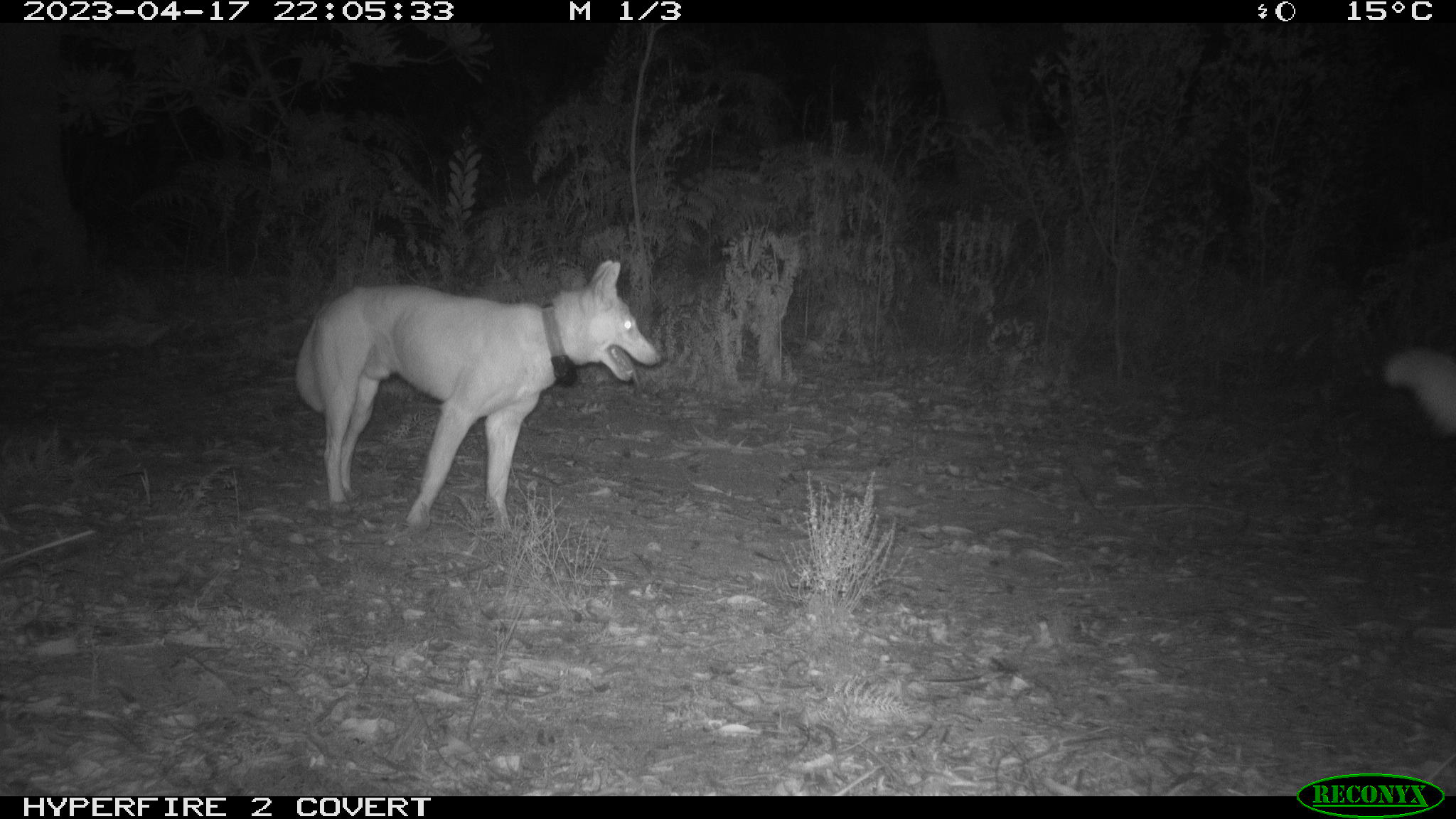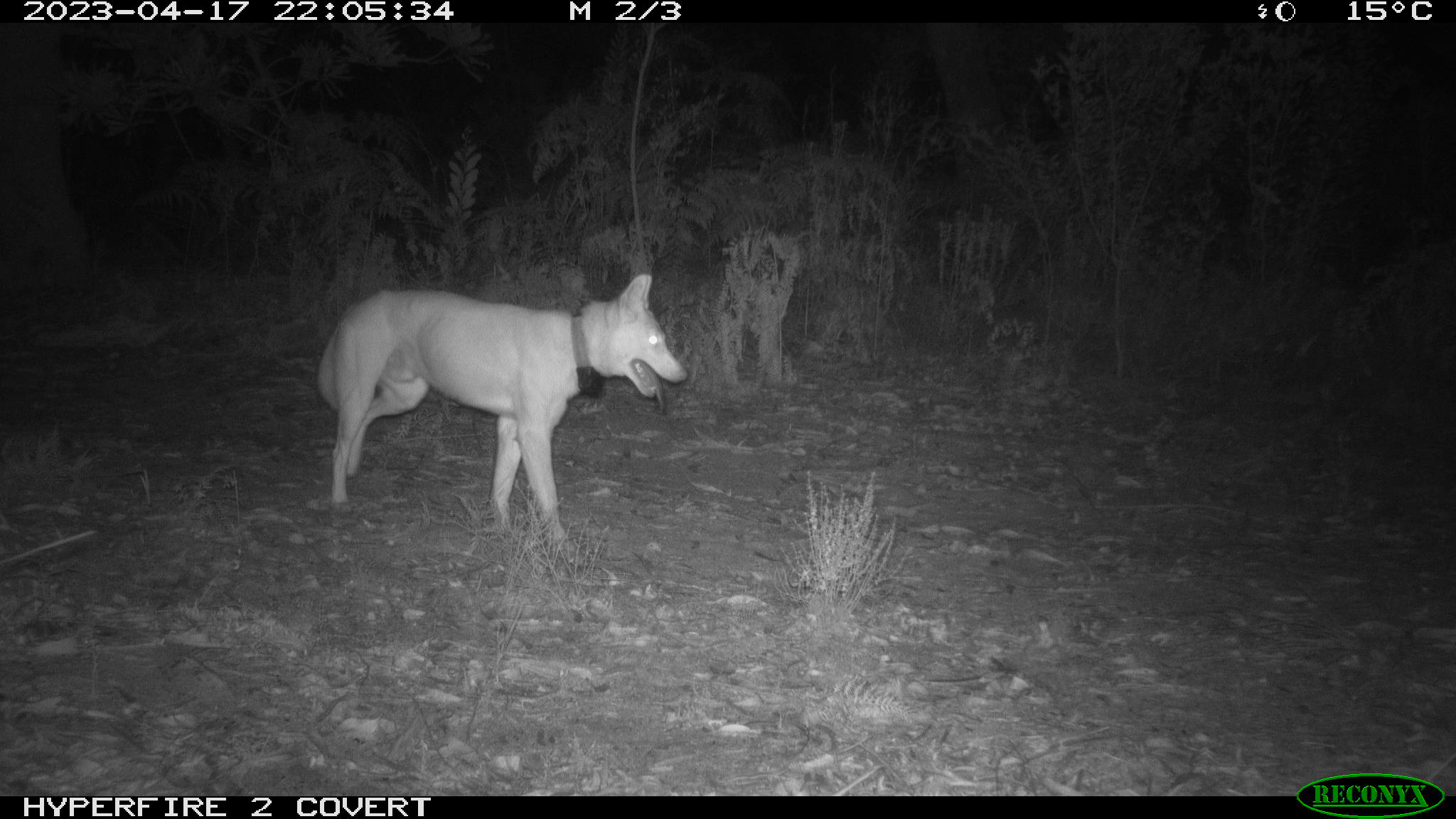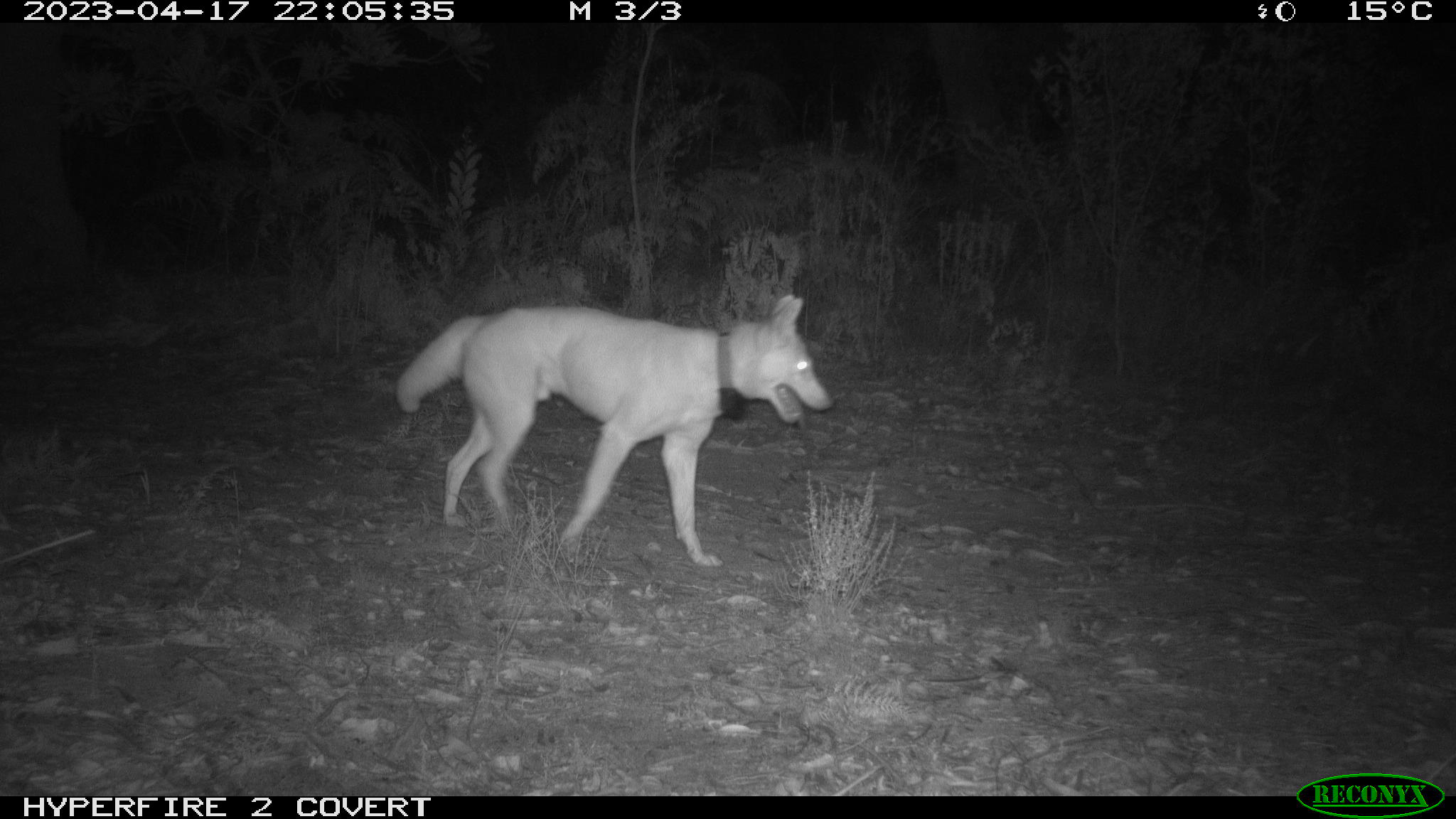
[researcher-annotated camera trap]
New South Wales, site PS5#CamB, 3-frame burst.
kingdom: Animalia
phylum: Chordata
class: Mammalia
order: Carnivora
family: Canidae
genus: Canis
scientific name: Canis familiaris dingo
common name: dingo